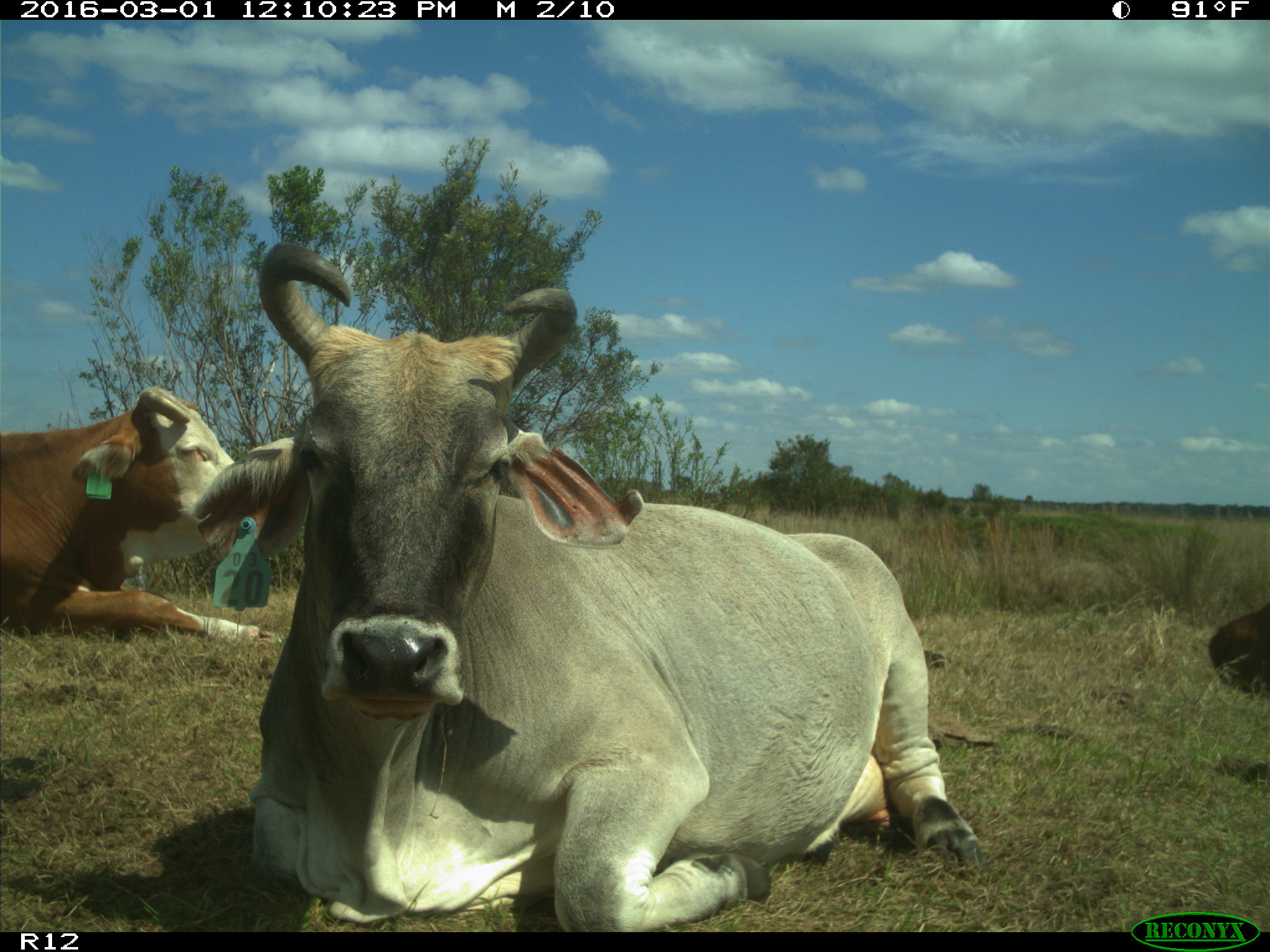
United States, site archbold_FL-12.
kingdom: Animalia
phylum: Chordata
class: Mammalia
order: Artiodactyla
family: Bovidae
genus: Bos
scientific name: Bos taurus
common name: domestic cow